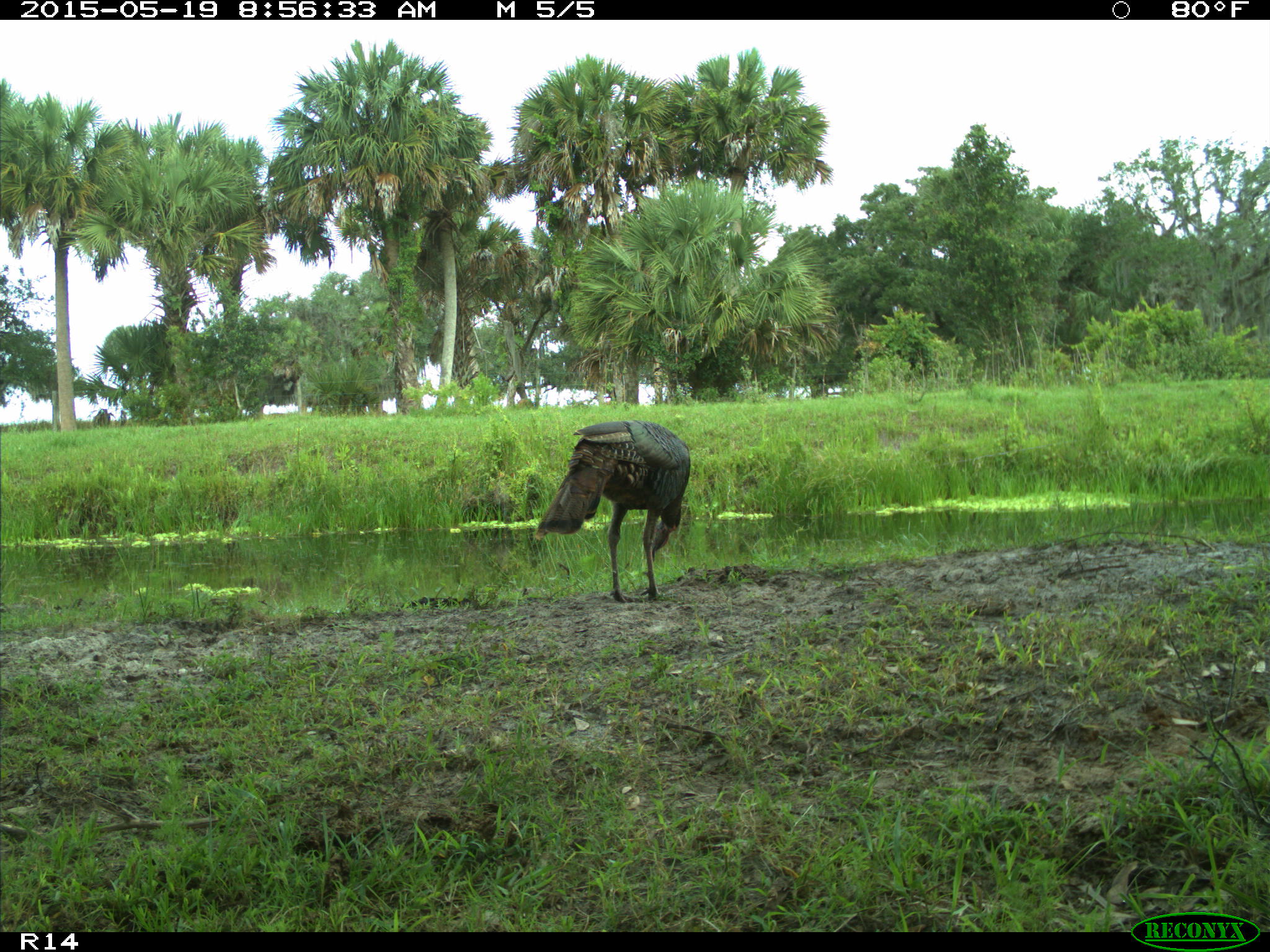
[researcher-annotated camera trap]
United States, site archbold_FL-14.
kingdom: Animalia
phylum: Chordata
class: Aves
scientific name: Aves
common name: birds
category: unidentified bird